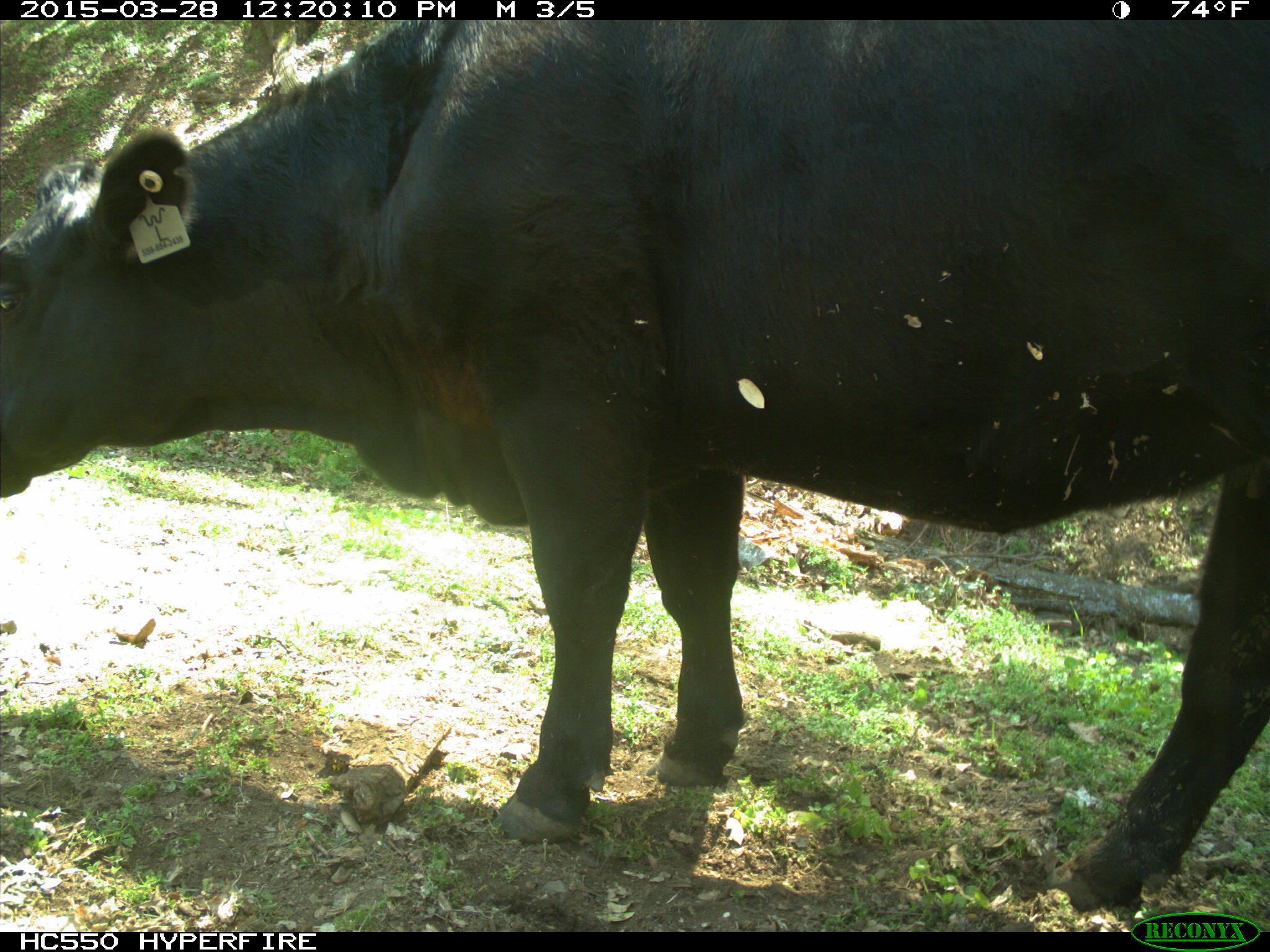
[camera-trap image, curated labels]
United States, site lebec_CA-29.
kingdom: Animalia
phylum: Chordata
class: Mammalia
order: Artiodactyla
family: Bovidae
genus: Bos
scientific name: Bos taurus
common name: domestic cow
Bos taurus (domestic cow).